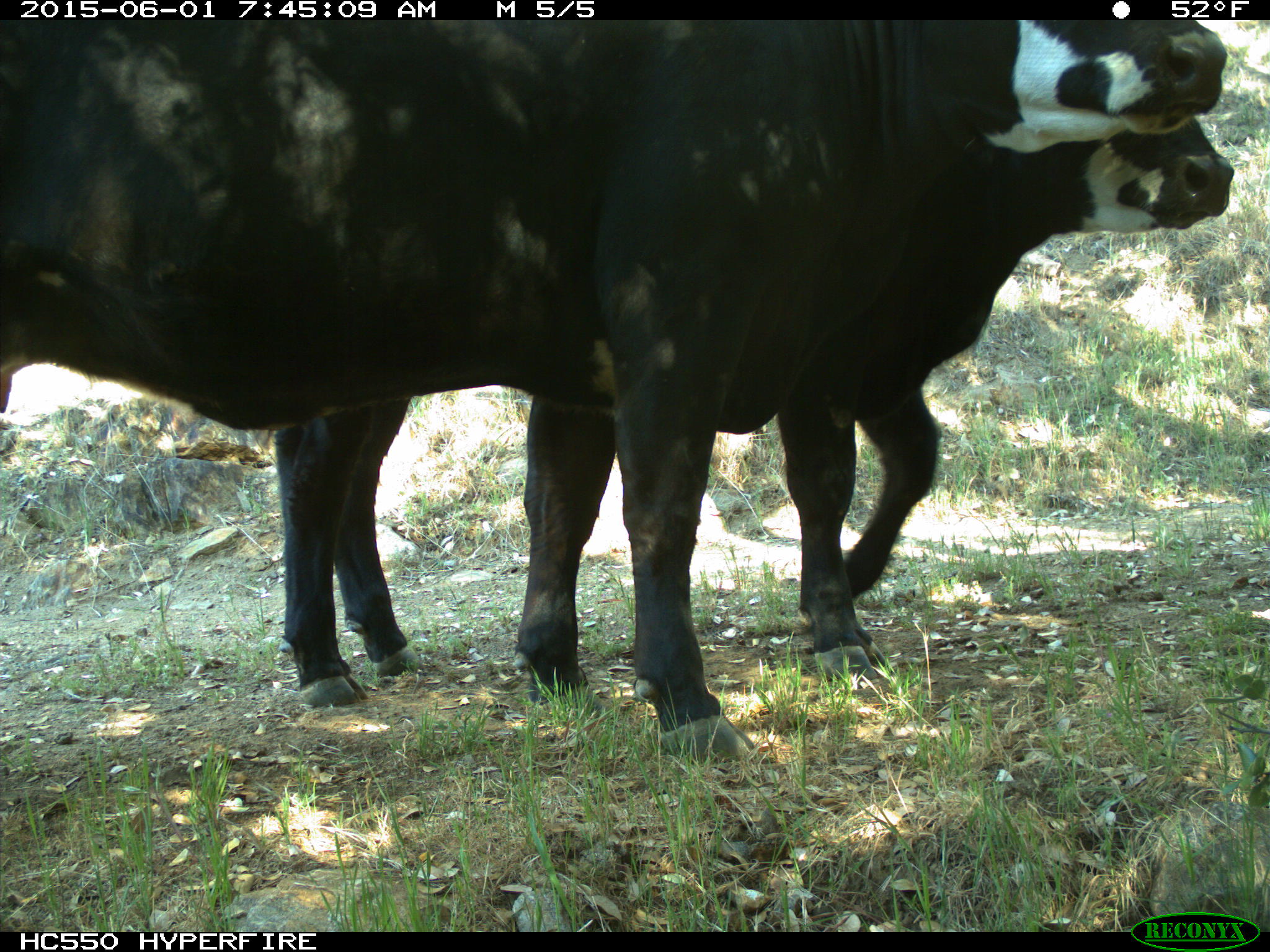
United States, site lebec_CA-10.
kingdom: Animalia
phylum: Chordata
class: Mammalia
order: Artiodactyla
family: Bovidae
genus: Bos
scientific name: Bos taurus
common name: domestic cow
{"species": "Bos taurus (domestic cow)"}